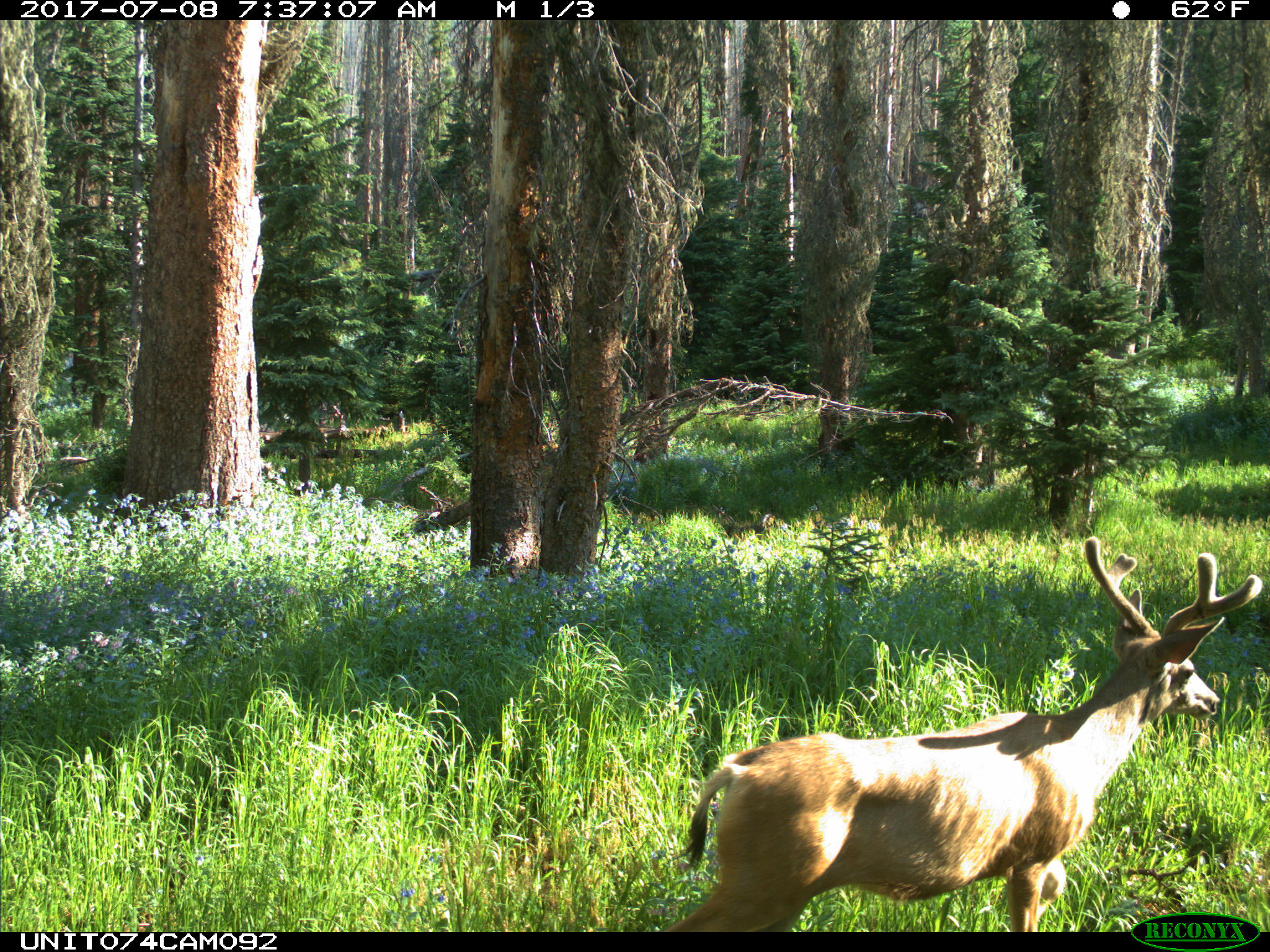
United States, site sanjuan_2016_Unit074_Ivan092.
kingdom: Animalia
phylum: Chordata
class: Mammalia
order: Artiodactyla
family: Cervidae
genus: Odocoileus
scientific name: Odocoileus hemionus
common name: mule deer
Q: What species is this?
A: Odocoileus hemionus (mule deer).